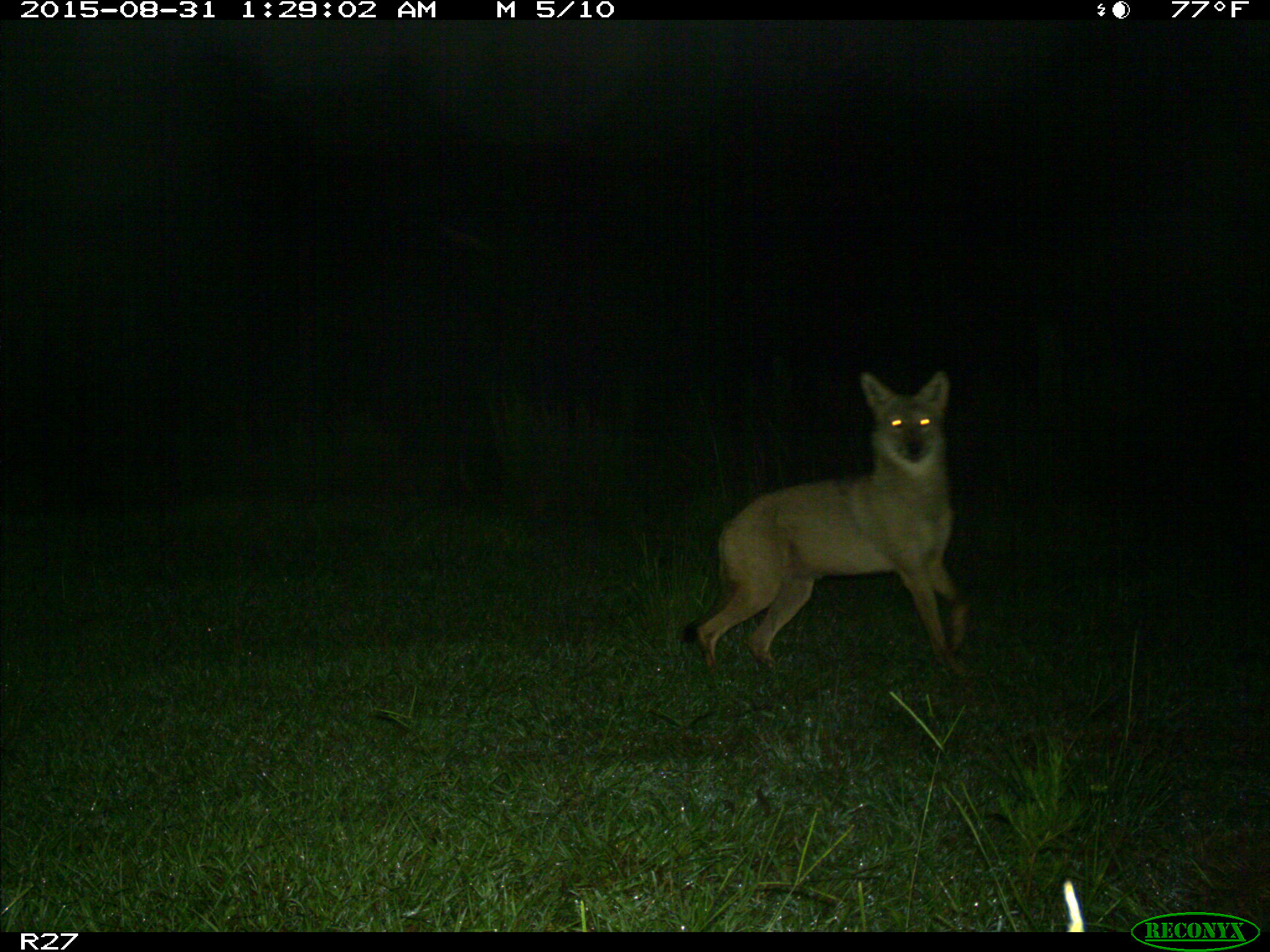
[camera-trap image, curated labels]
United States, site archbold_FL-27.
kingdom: Animalia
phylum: Chordata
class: Mammalia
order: Carnivora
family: Canidae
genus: Canis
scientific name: Canis latrans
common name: coyote